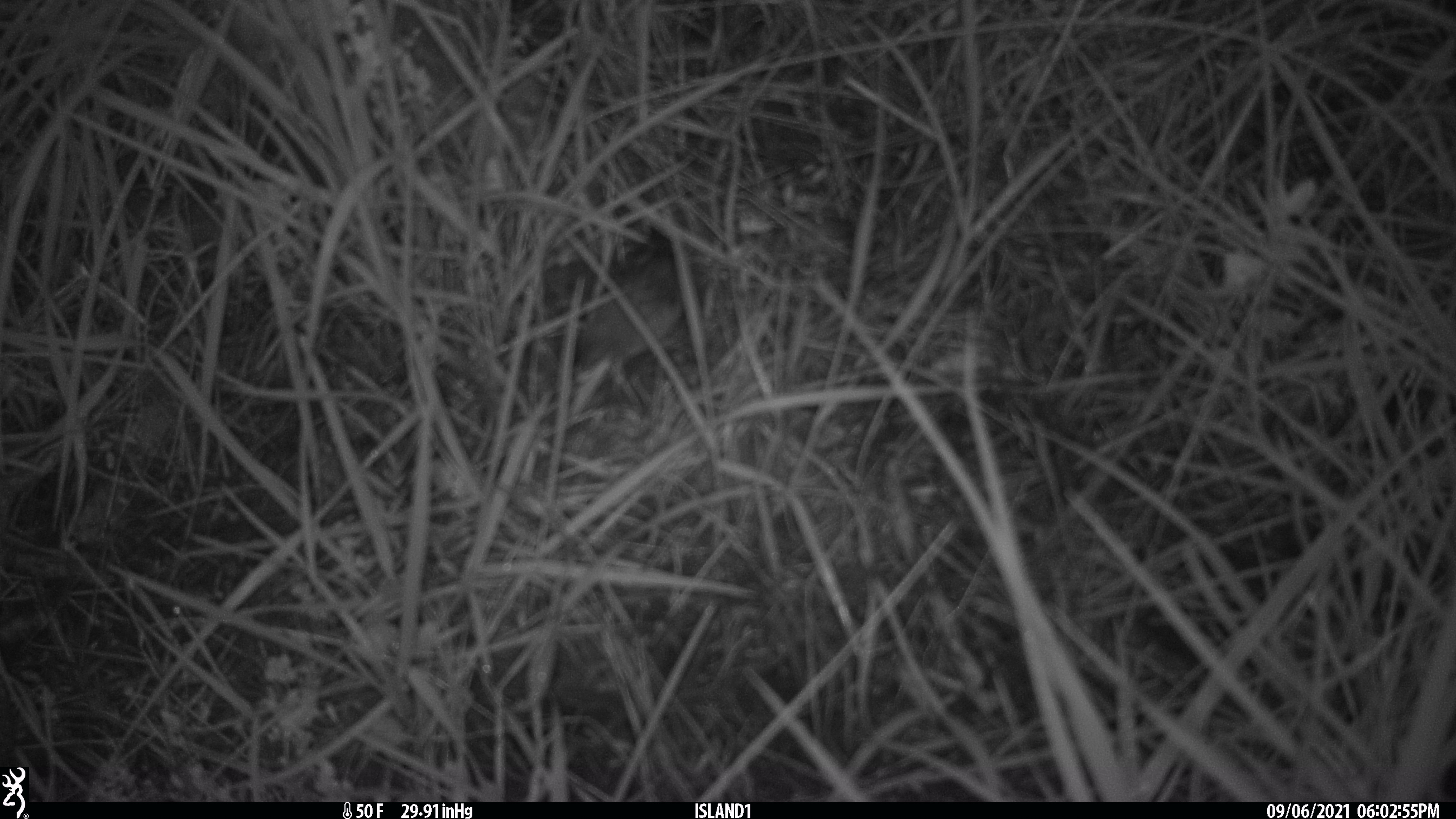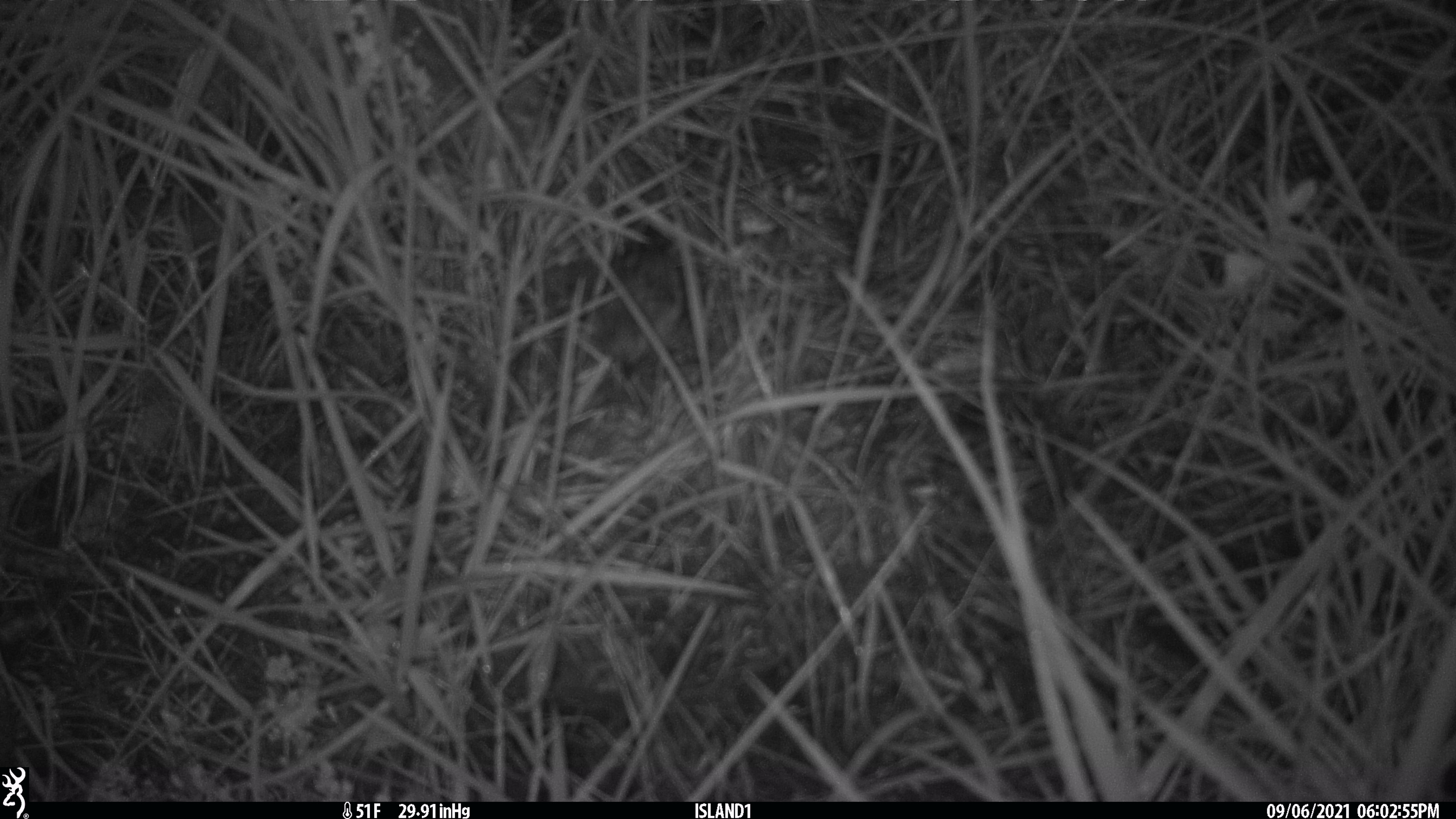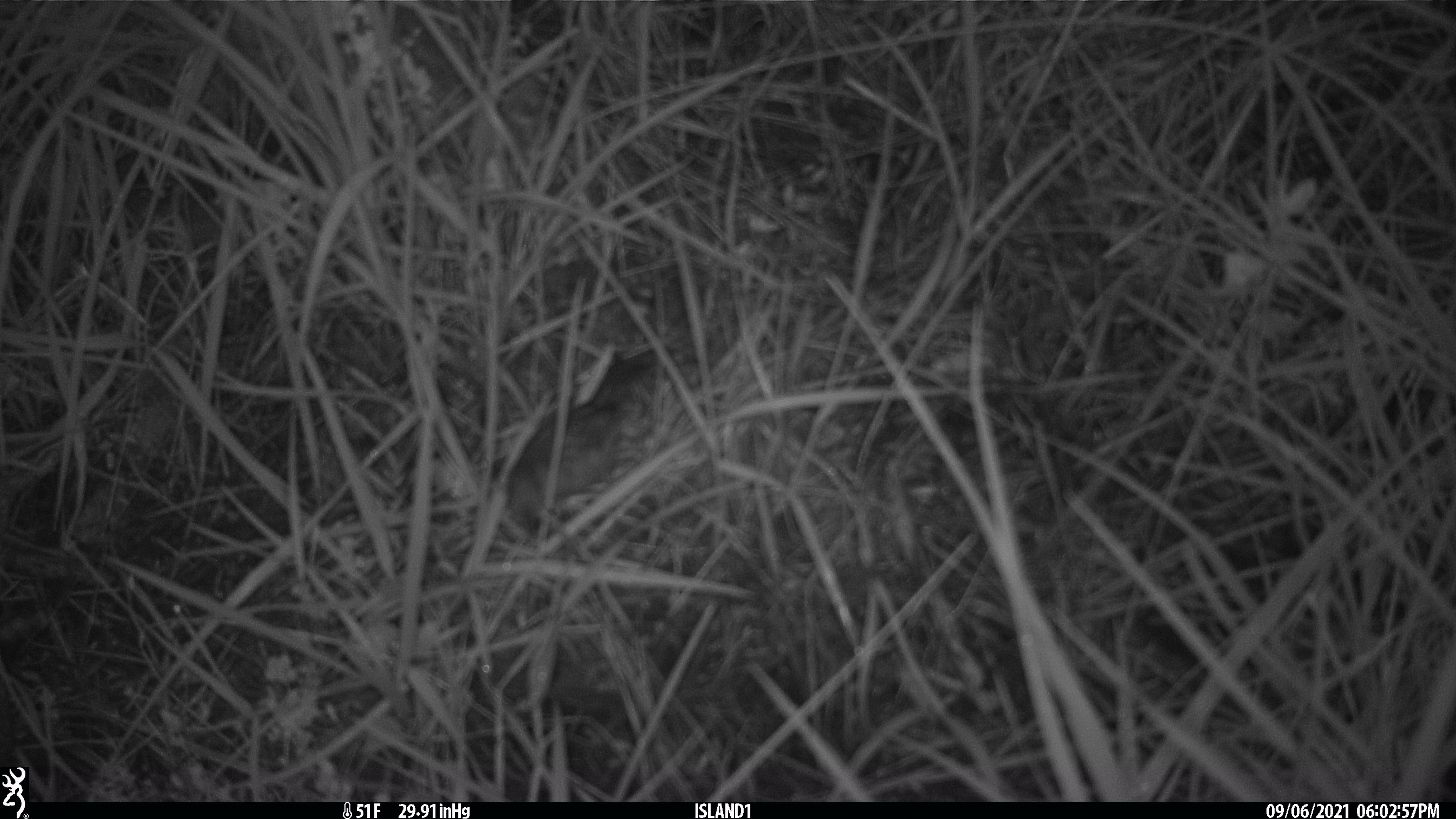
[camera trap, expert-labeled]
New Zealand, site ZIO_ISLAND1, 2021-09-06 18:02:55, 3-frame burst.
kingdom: Animalia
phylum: Chordata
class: Mammalia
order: Rodentia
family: Muridae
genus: Mus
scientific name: Mus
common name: mouse